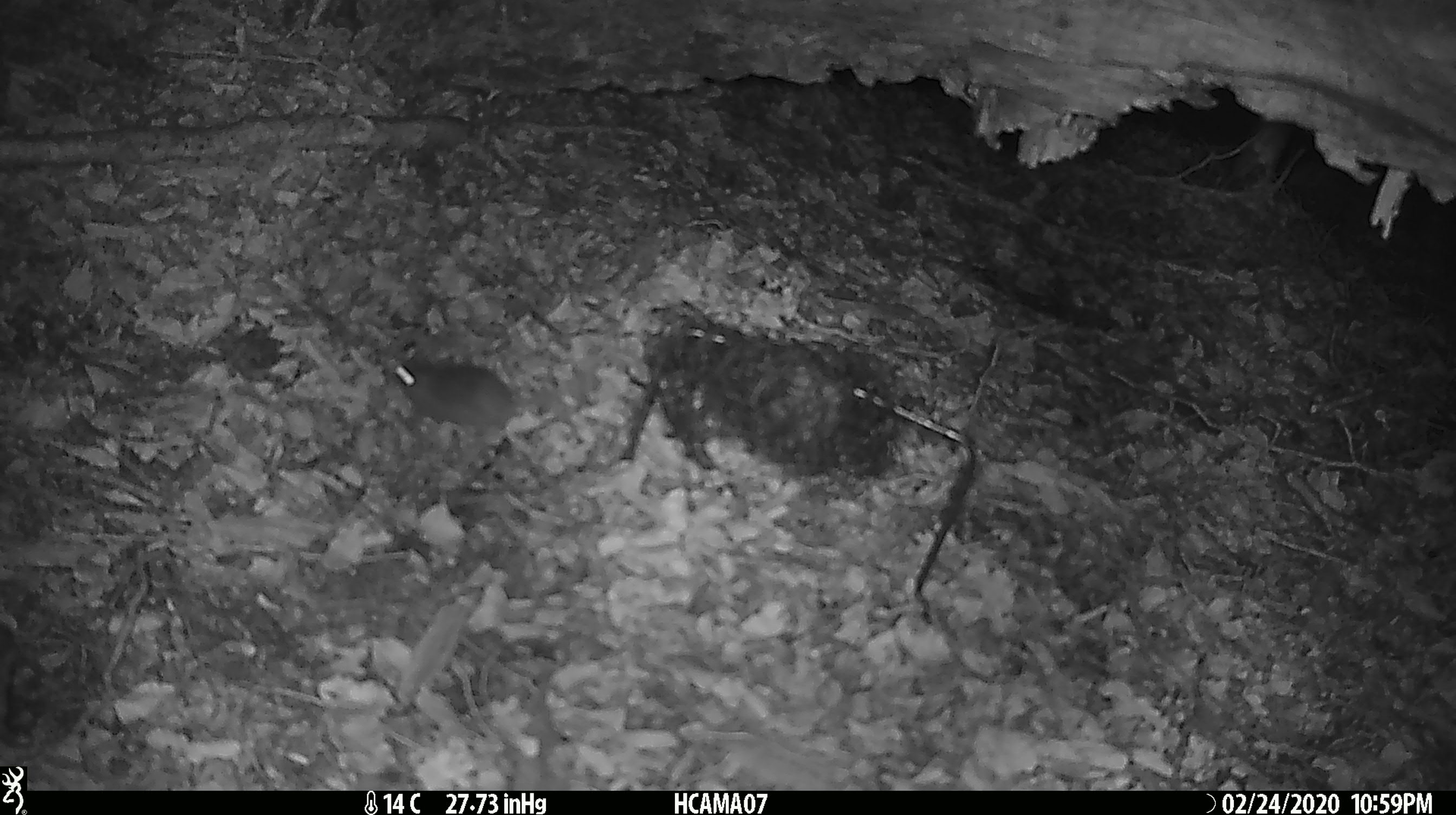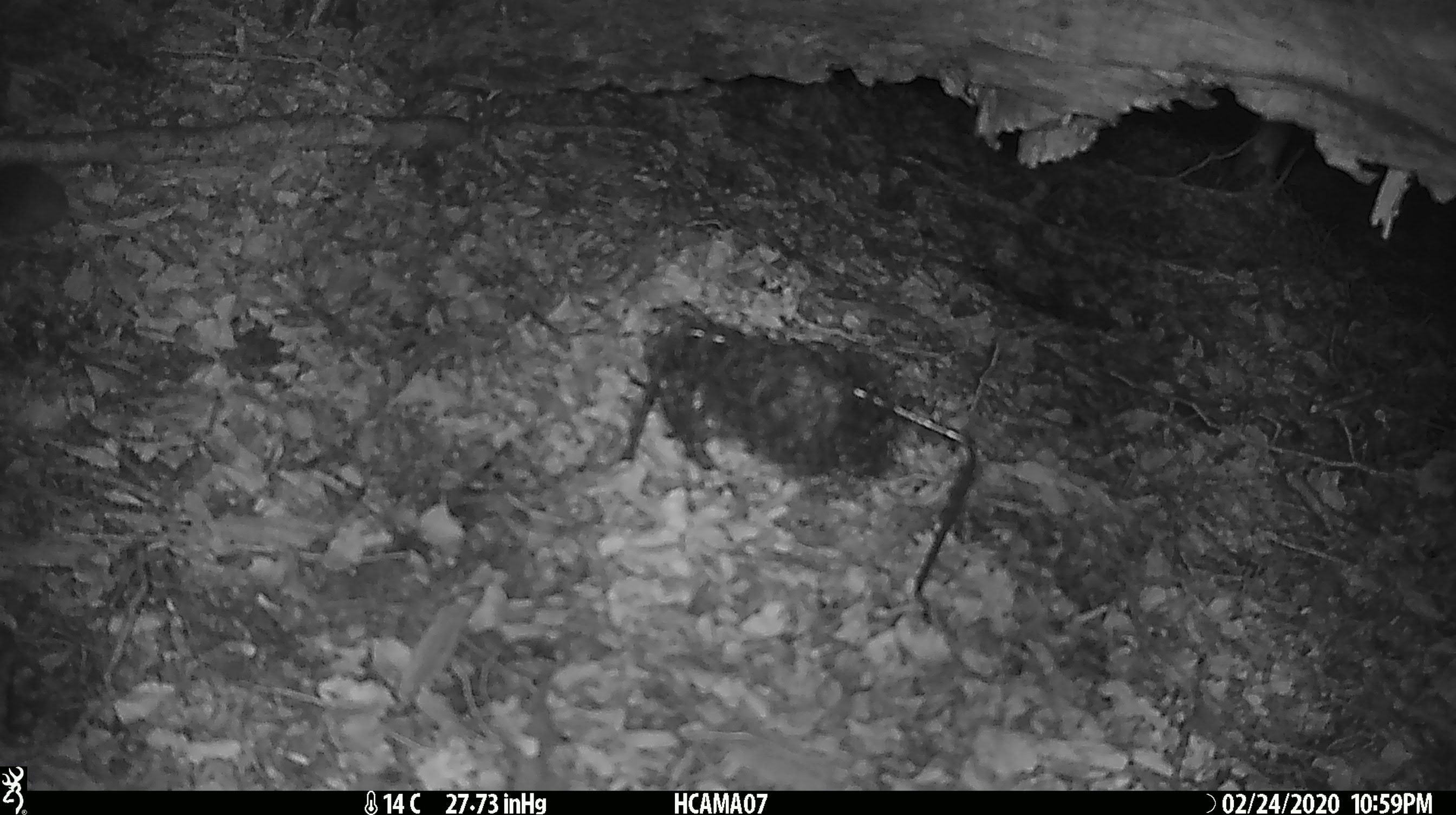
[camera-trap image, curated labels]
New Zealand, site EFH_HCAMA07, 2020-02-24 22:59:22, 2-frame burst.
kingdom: Animalia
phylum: Chordata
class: Mammalia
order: Rodentia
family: Muridae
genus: Mus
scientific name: Mus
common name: mouse